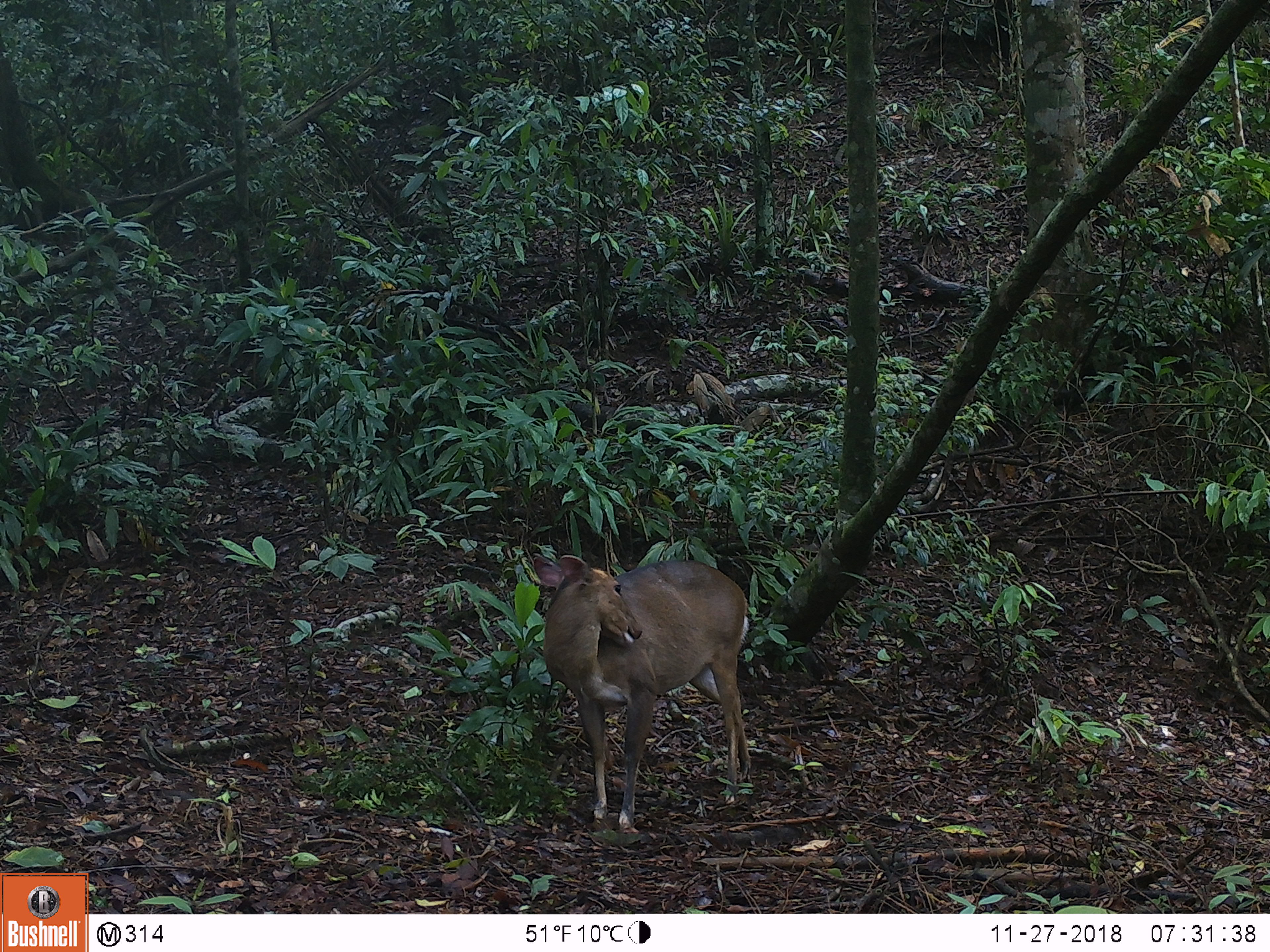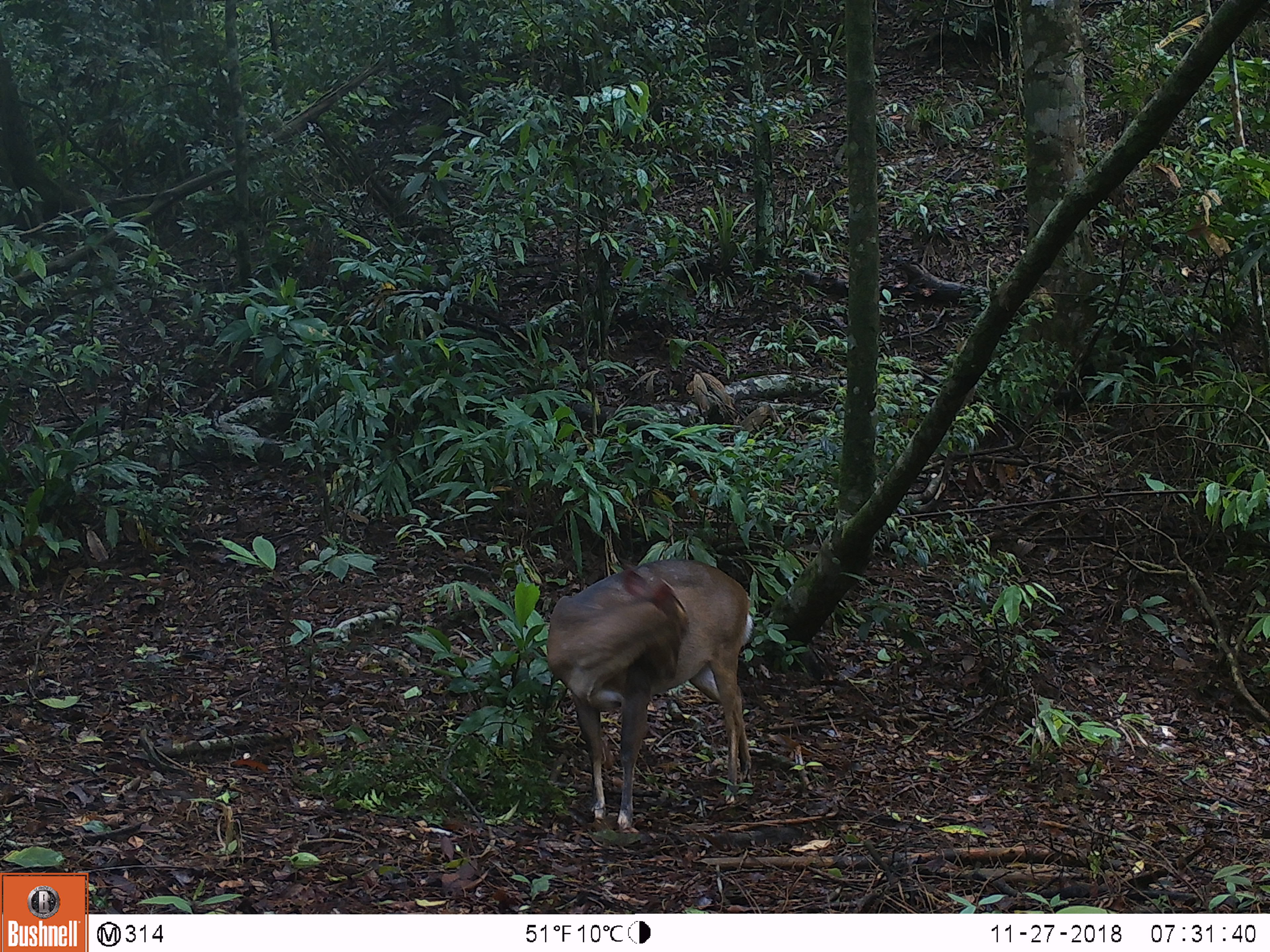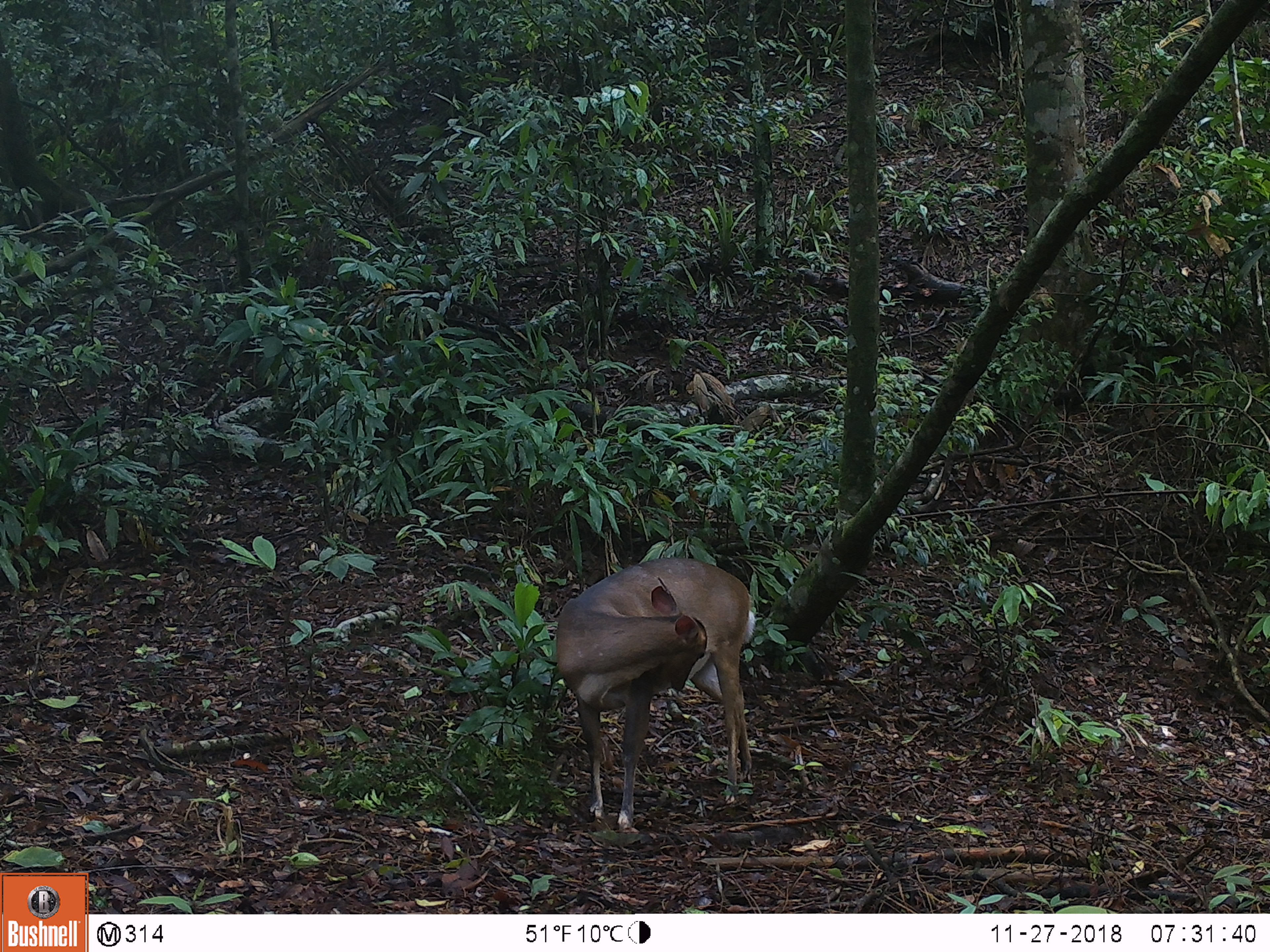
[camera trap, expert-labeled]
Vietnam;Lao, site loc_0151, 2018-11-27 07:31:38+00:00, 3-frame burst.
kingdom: Animalia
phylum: Chordata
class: Mammalia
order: Artiodactyla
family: Cervidae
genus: Muntiacus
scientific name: Muntiacus vuquangensis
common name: large-antlered muntjac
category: large antlered muntjac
Large antlered muntjac (large-antlered muntjac) (Muntiacus vuquangensis). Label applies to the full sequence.